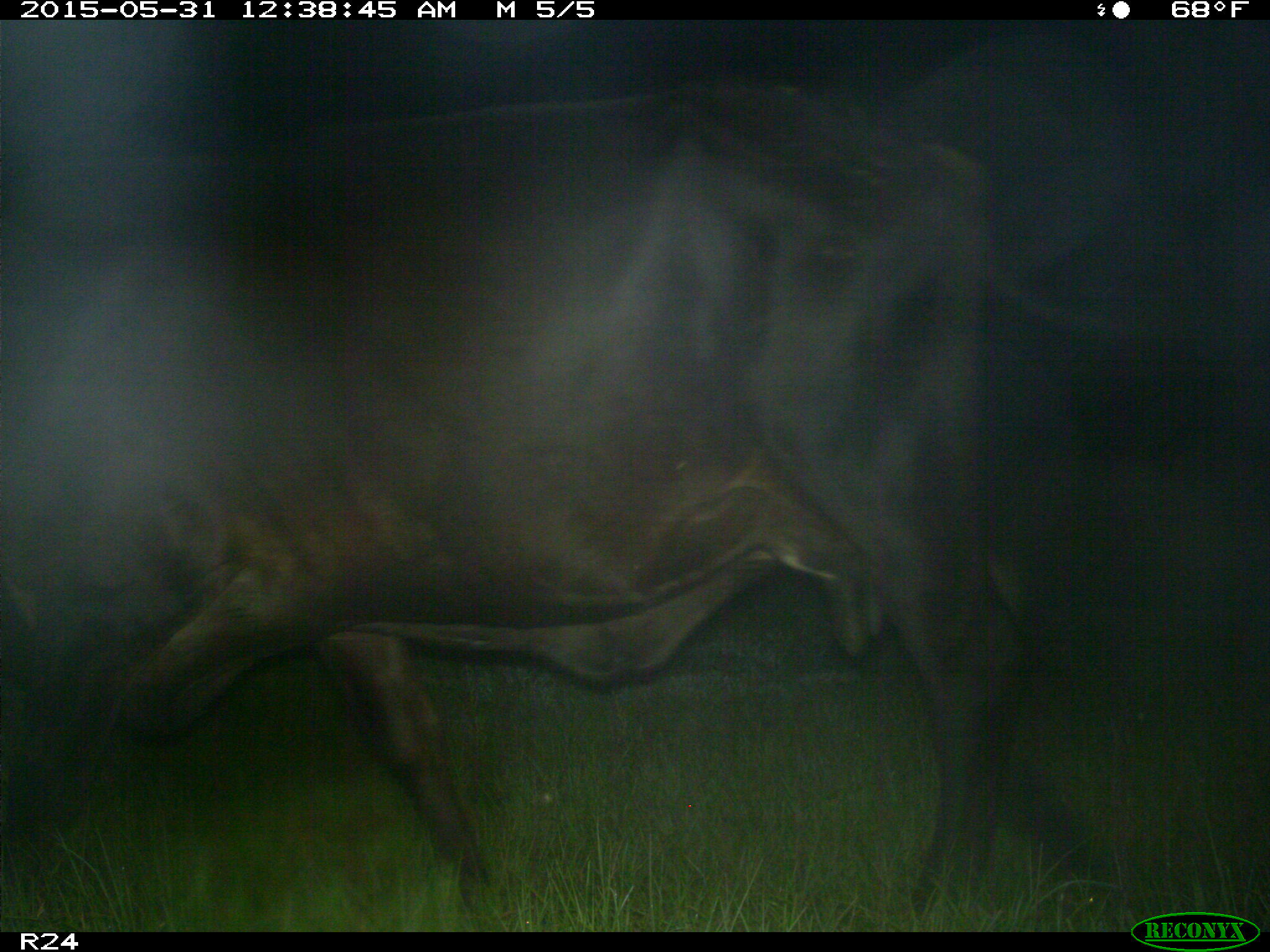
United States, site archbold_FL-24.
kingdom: Animalia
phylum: Chordata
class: Mammalia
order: Artiodactyla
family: Bovidae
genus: Bos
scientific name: Bos taurus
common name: domestic cow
Bos taurus (domestic cow).